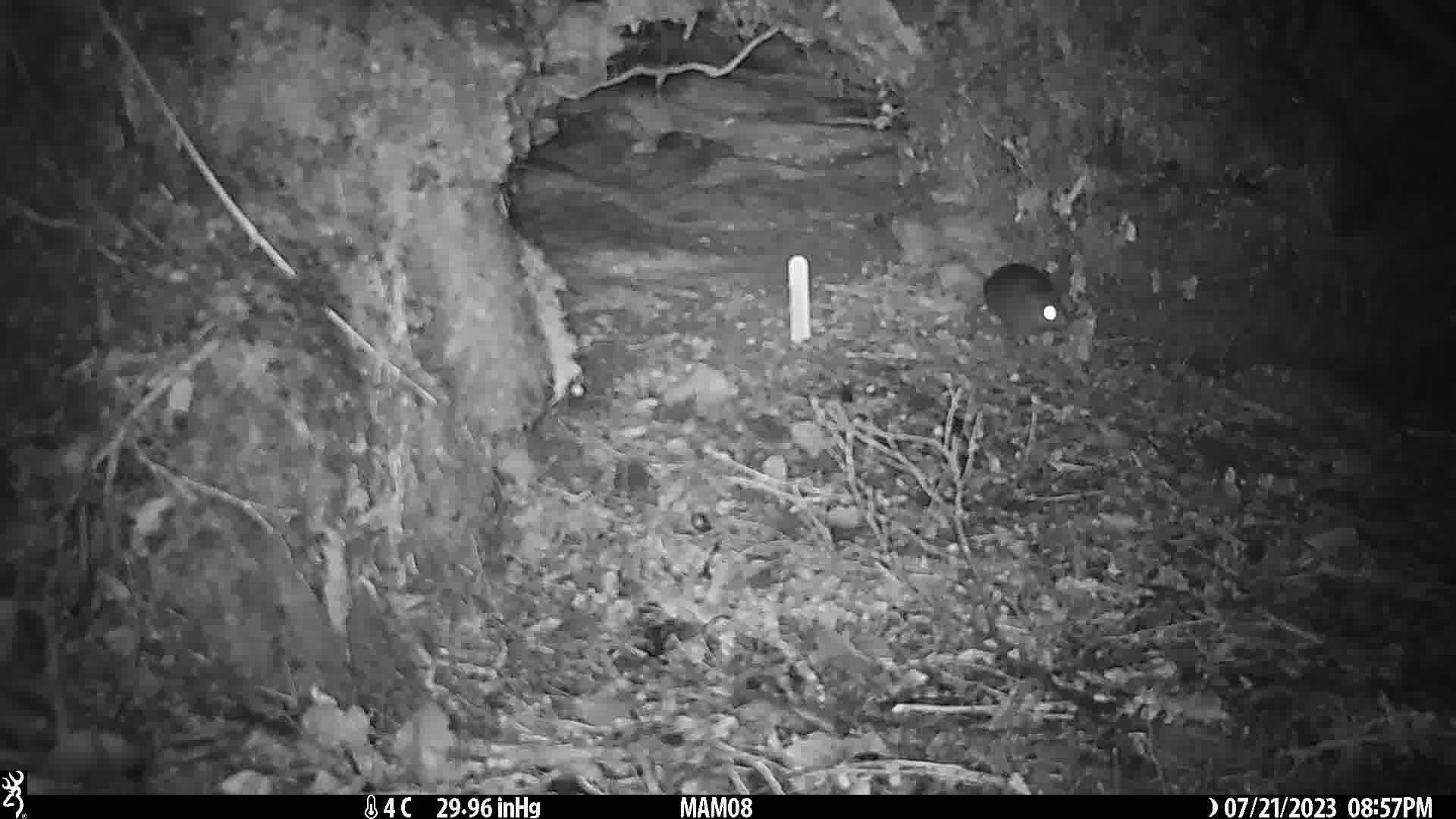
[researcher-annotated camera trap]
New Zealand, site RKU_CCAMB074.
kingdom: Animalia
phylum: Chordata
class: Mammalia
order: Rodentia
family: Muridae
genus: Rattus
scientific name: Rattus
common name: rat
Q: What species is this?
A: Rat (Rattus).